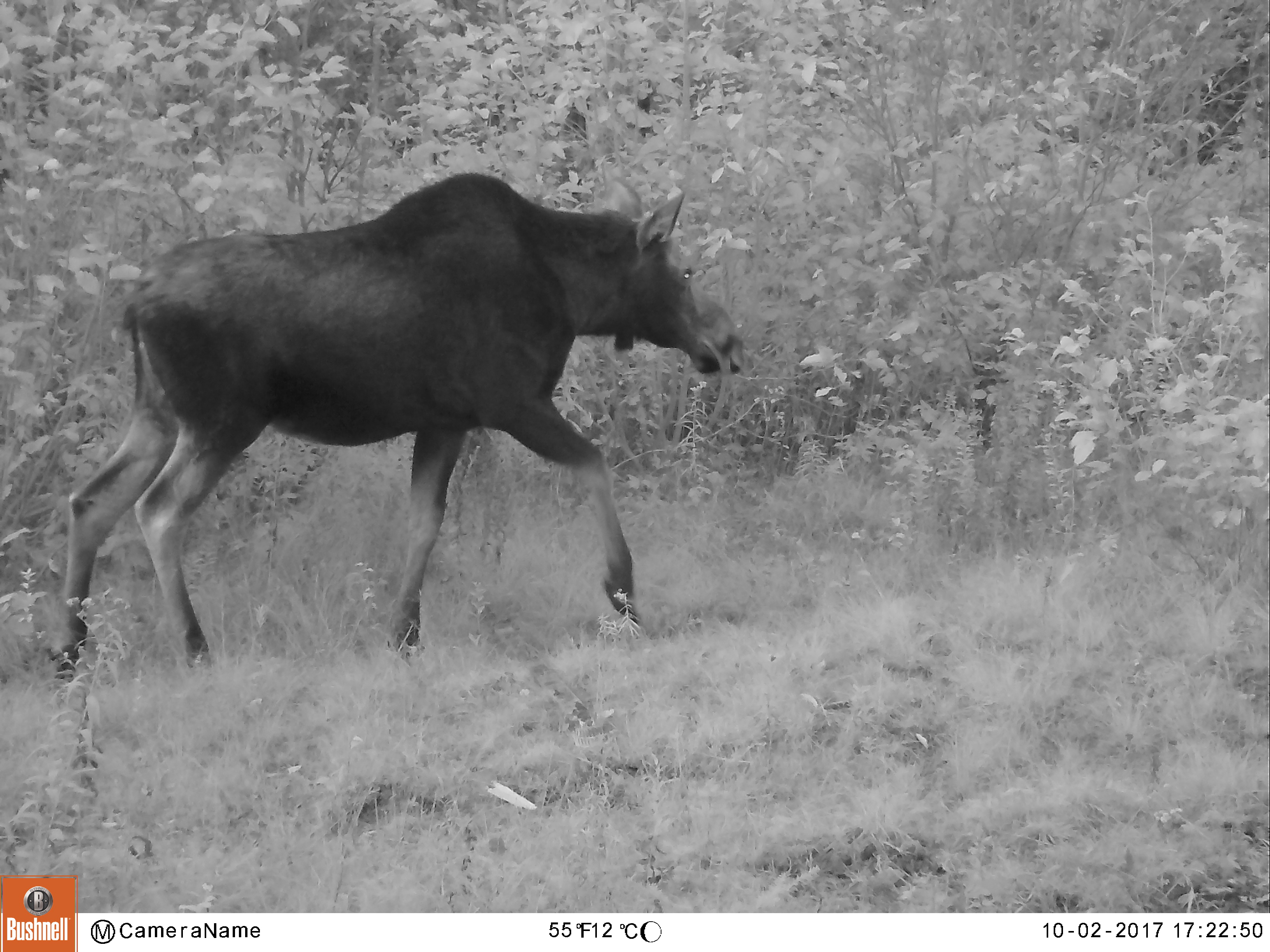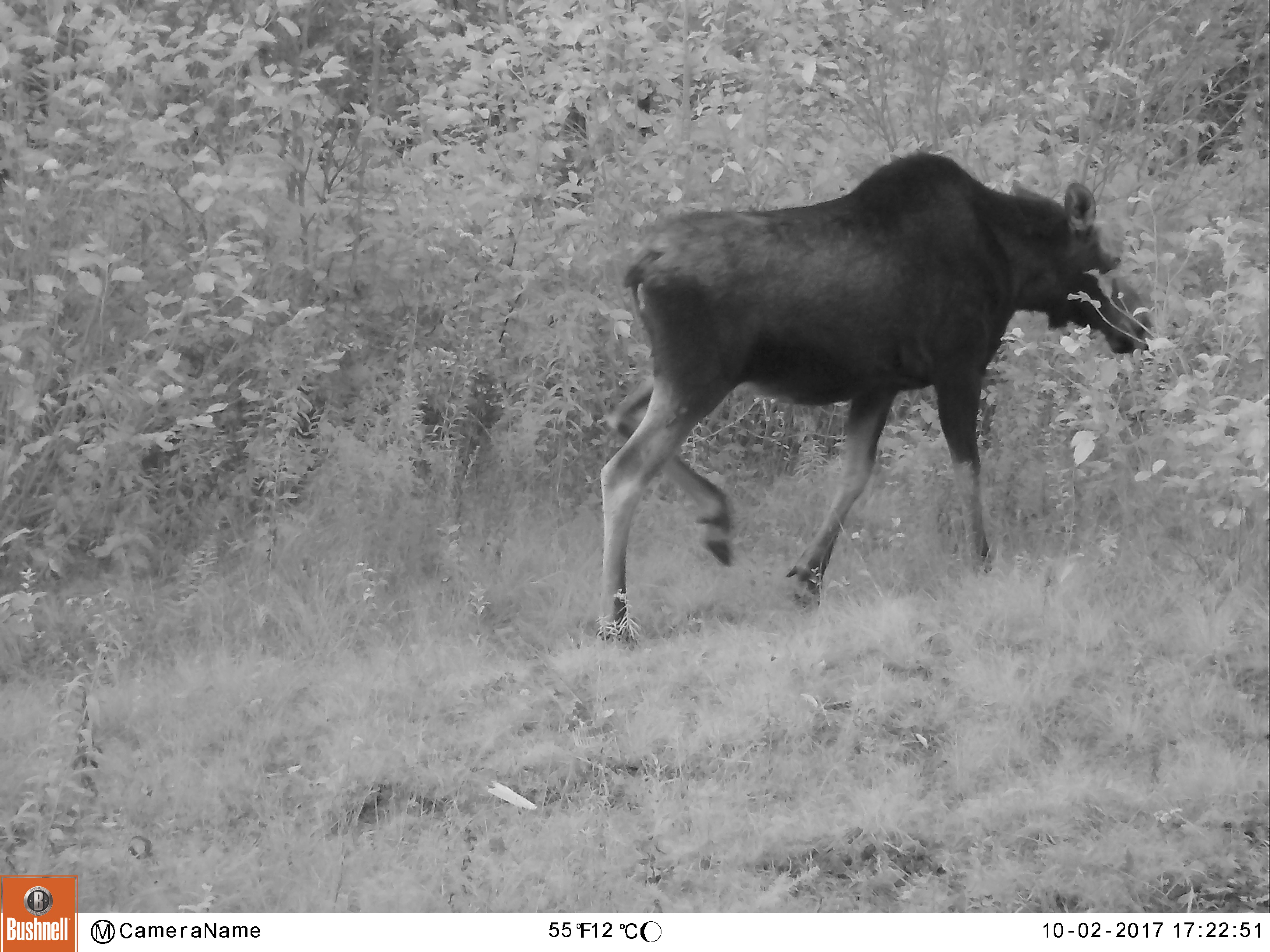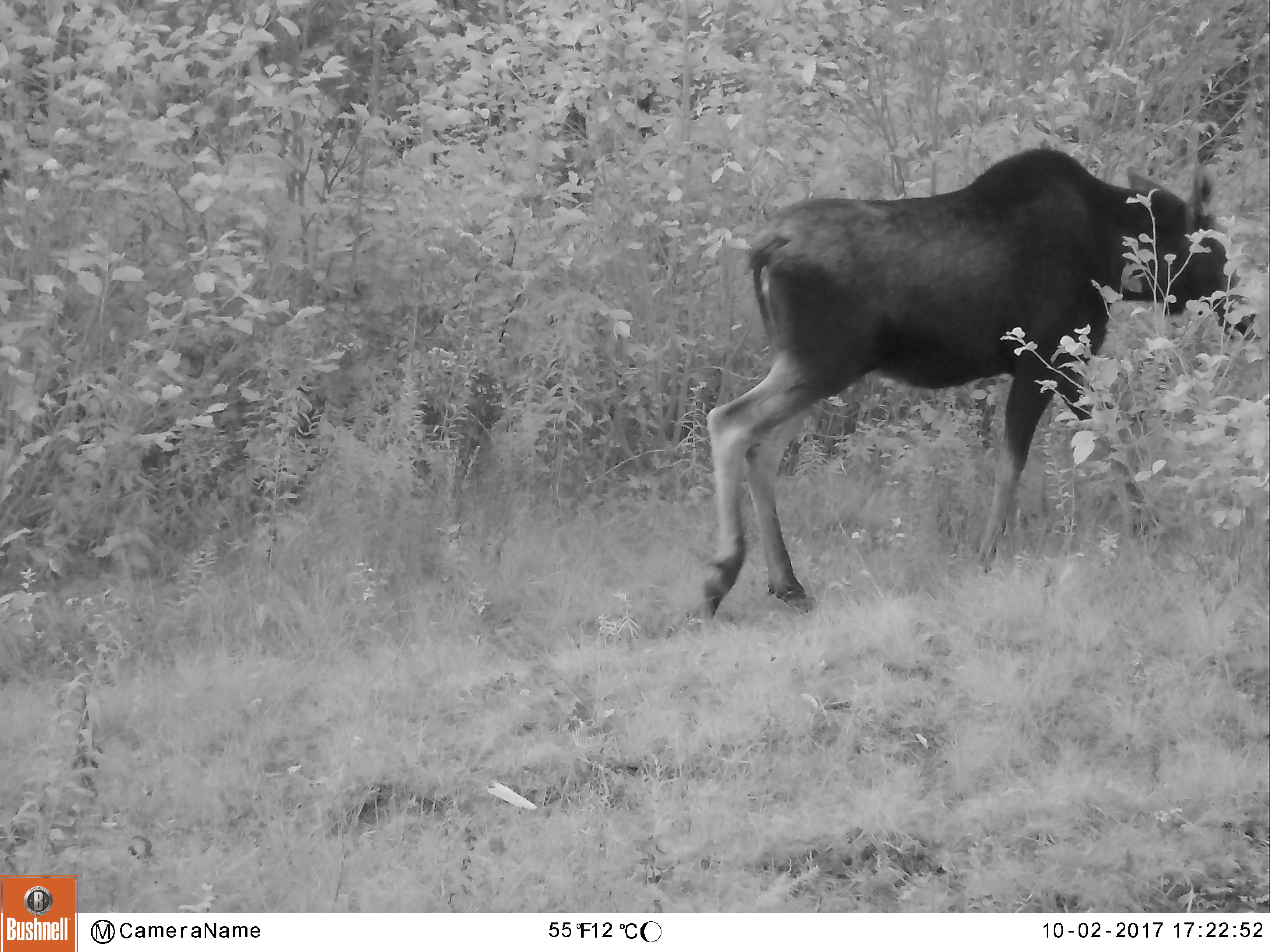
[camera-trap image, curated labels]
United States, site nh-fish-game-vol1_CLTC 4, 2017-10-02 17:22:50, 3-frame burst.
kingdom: Animalia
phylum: Chordata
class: Mammalia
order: Artiodactyla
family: Cervidae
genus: Alces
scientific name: Alces alces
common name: moose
Moose (Alces alces).